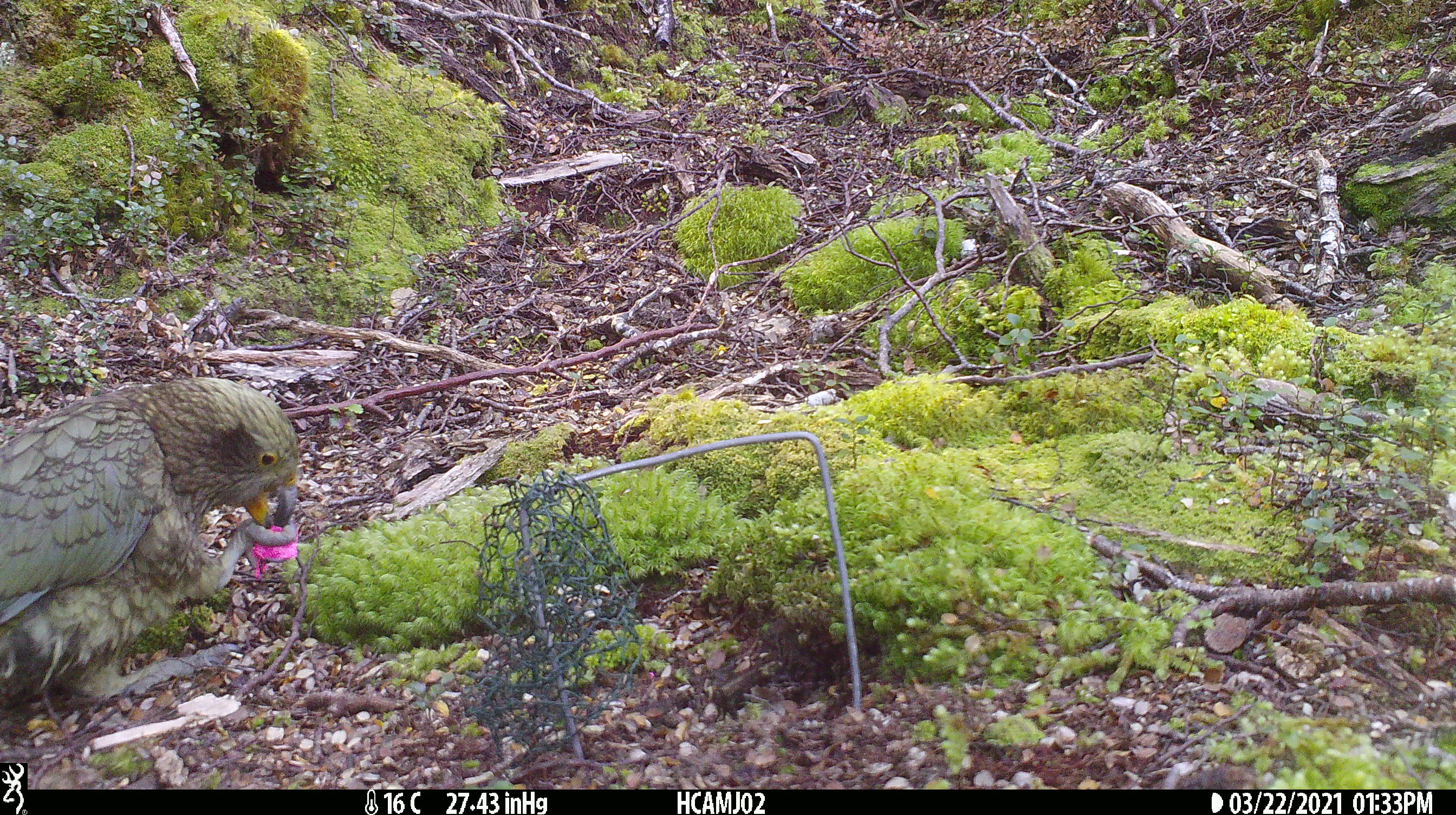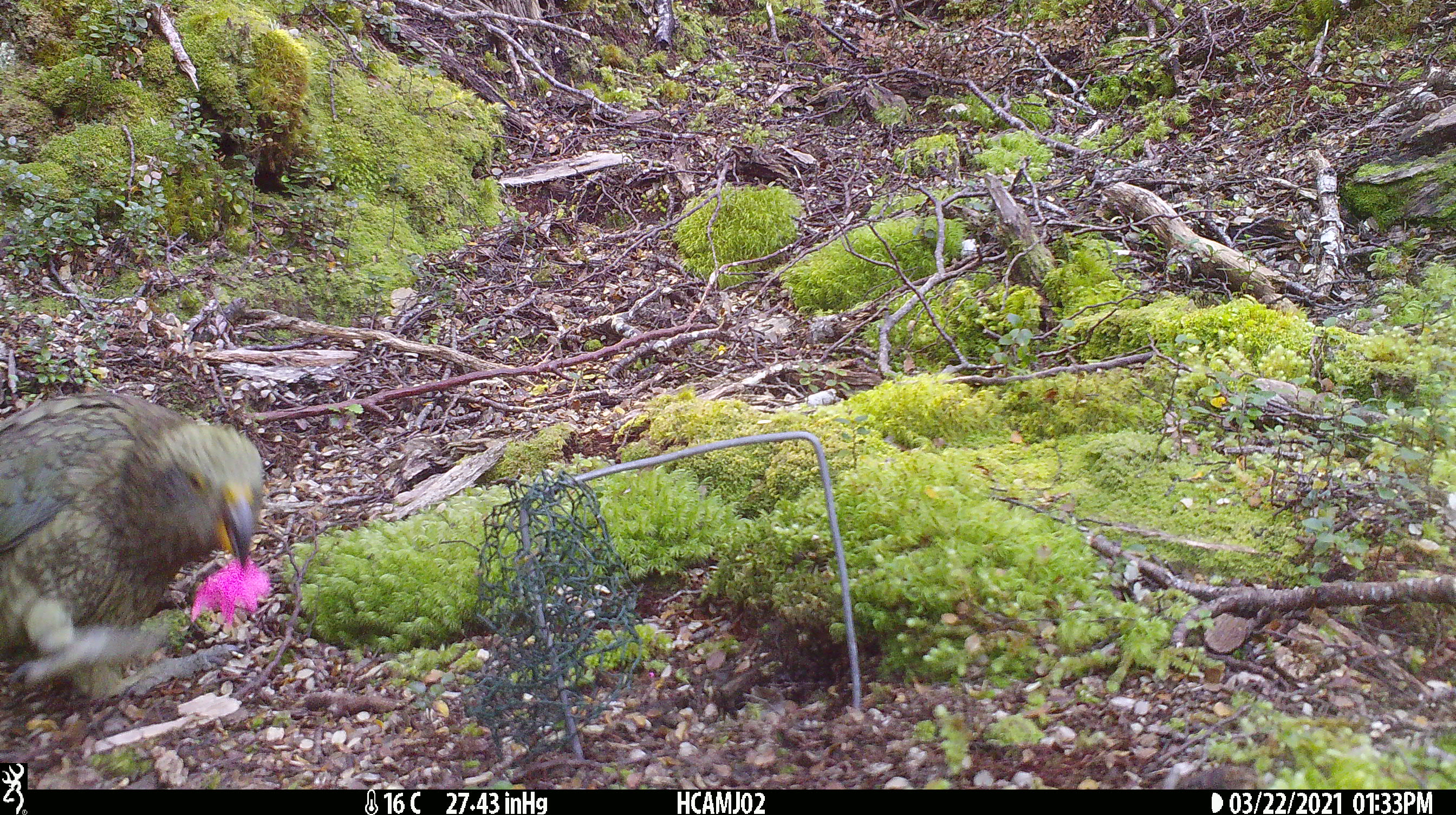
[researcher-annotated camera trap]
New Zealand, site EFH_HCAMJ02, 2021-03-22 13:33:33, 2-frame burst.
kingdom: Animalia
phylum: Chordata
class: Aves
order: Psittaciformes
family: Strigopidae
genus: Nestor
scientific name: Nestor notabilis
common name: kea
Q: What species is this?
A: Kea (Nestor notabilis).